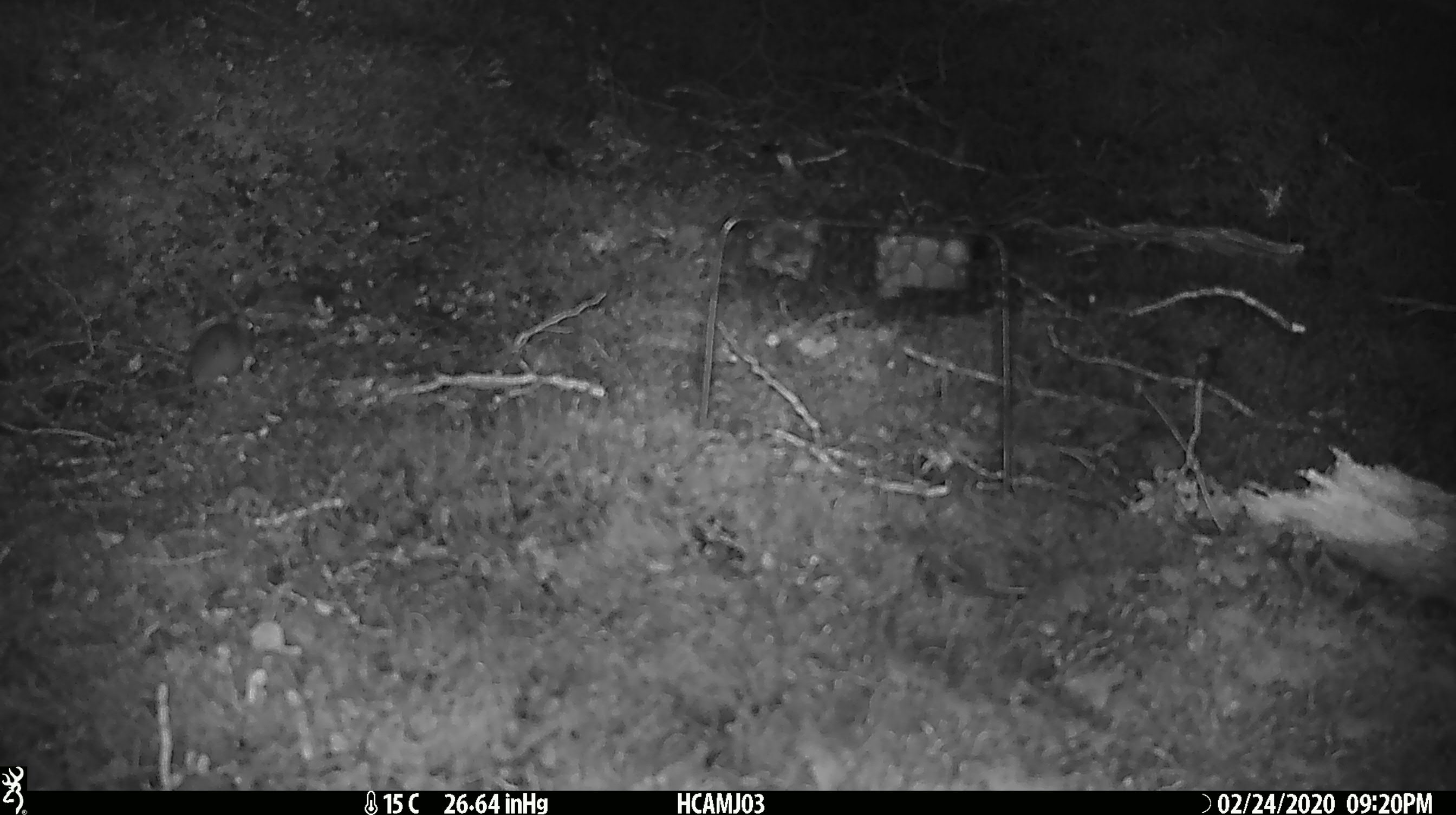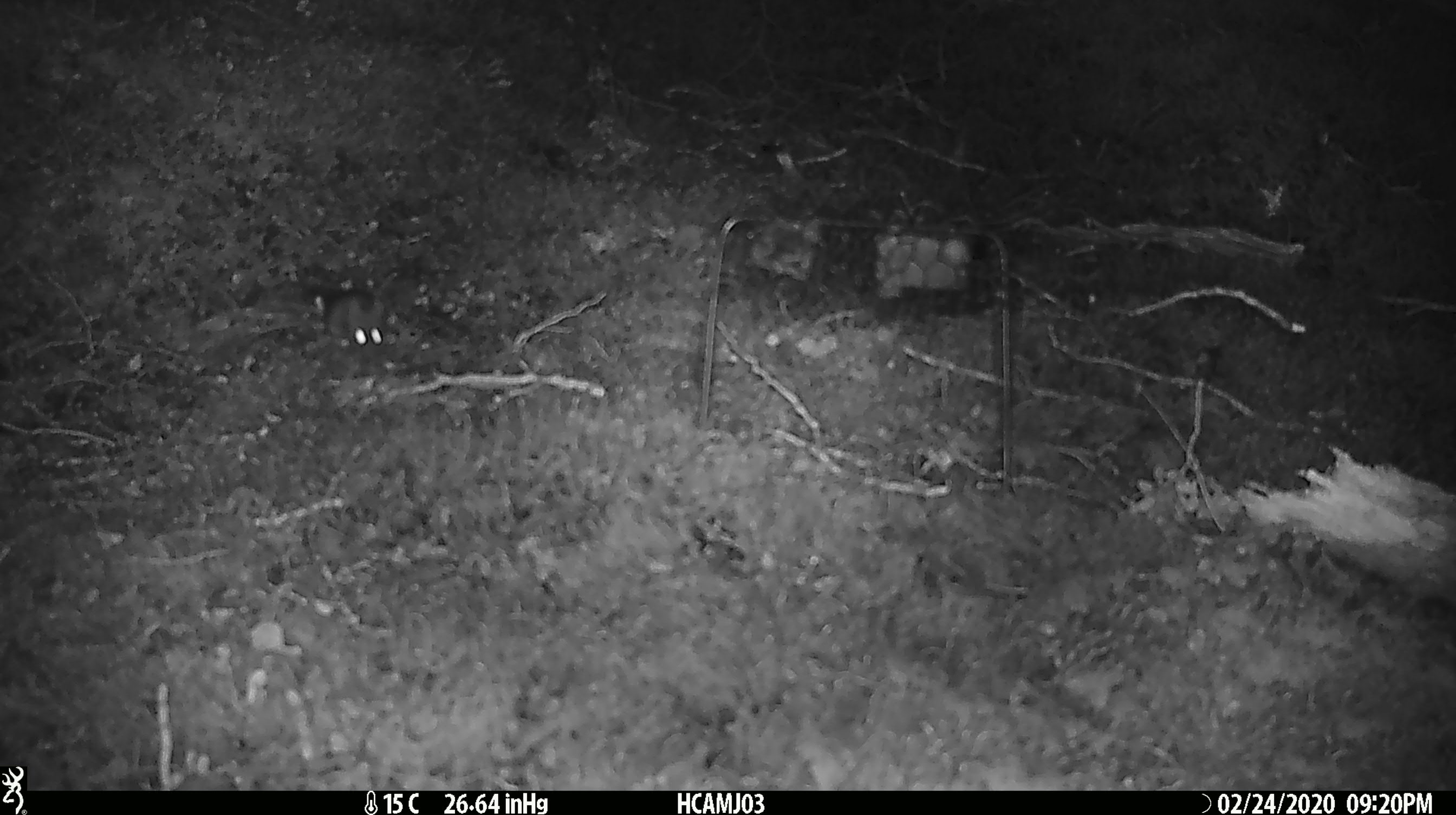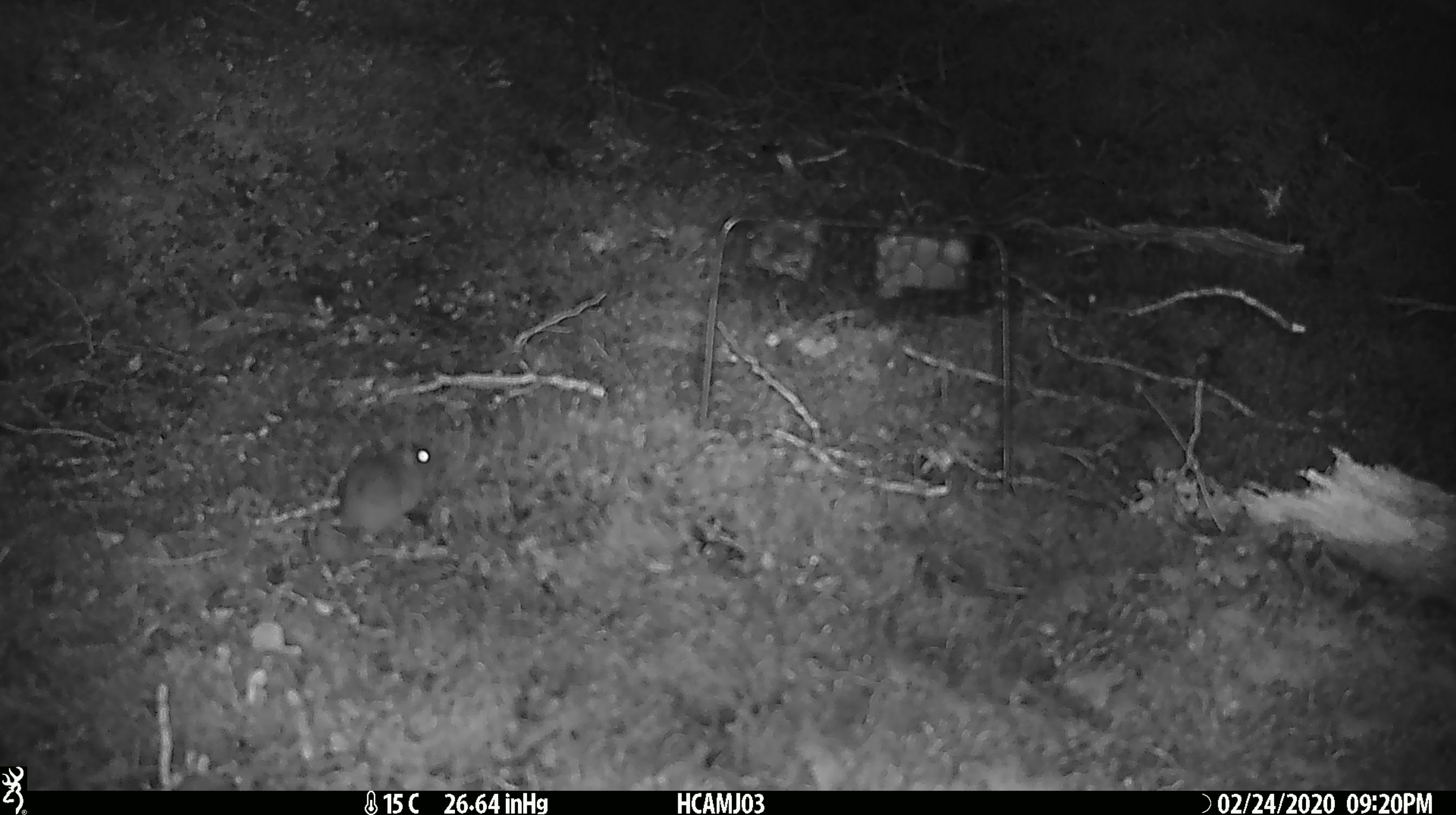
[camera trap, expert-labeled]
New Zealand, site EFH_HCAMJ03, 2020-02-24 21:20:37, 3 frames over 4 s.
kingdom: Animalia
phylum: Chordata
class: Mammalia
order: Rodentia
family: Muridae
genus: Mus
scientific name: Mus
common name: mouse